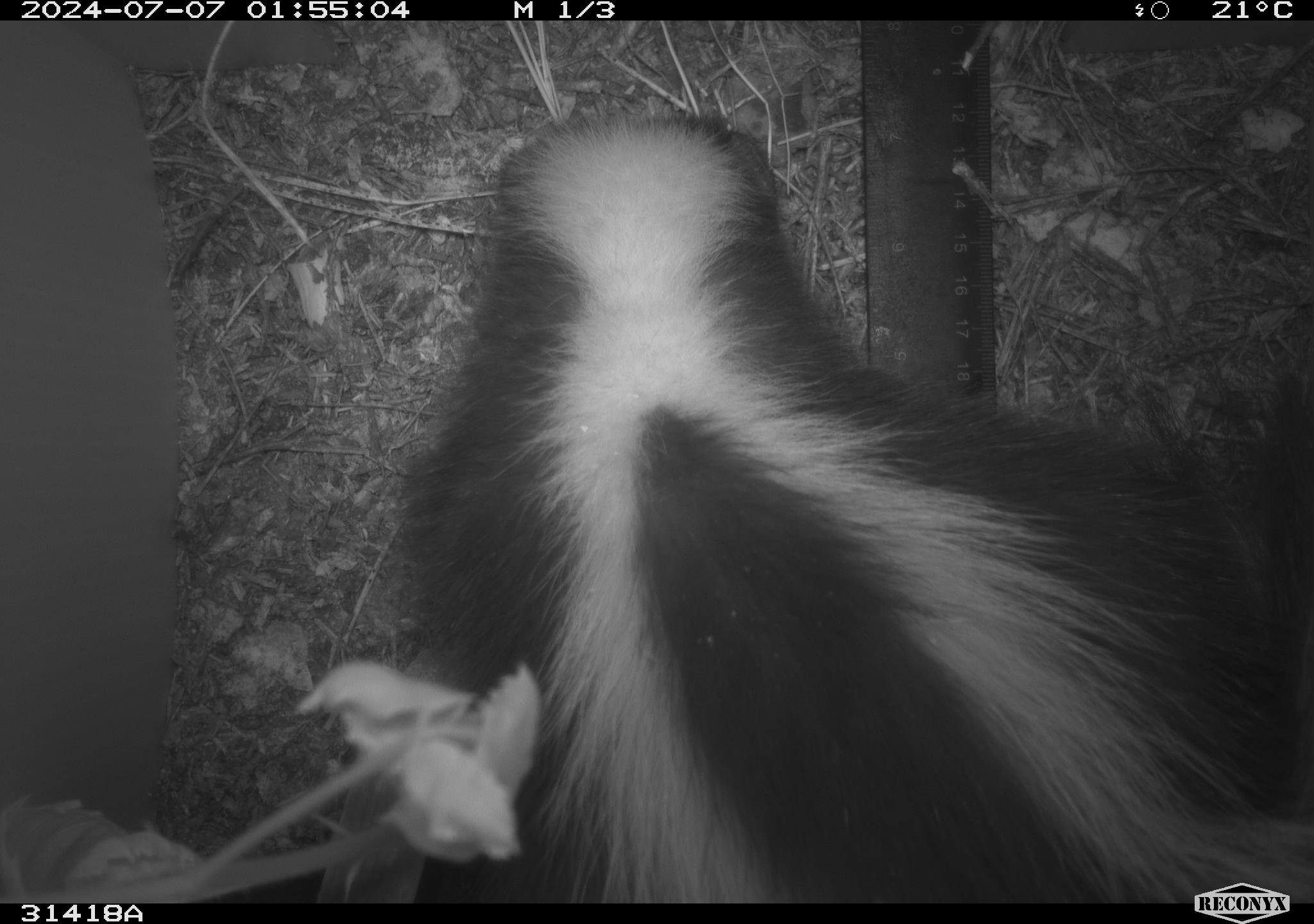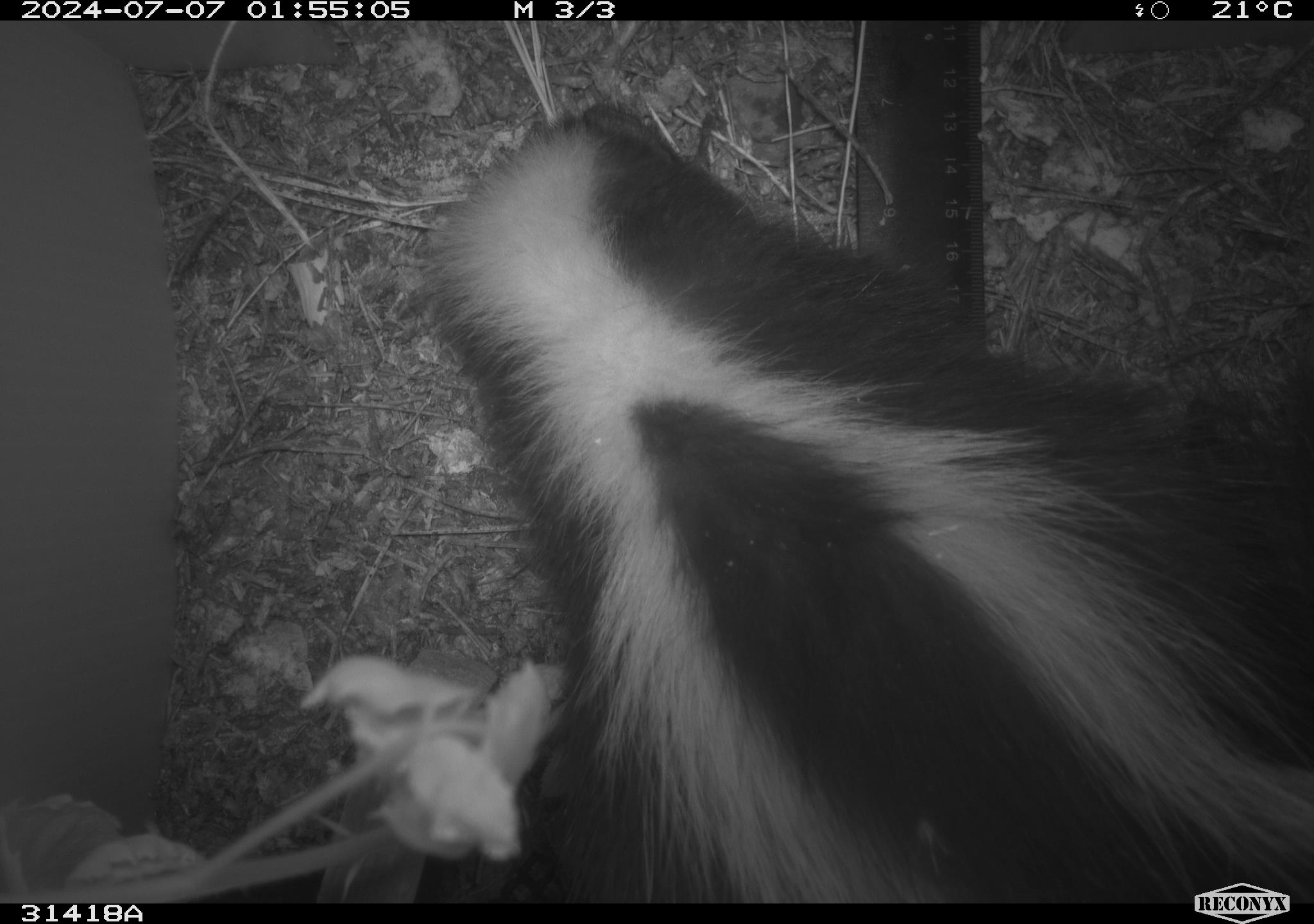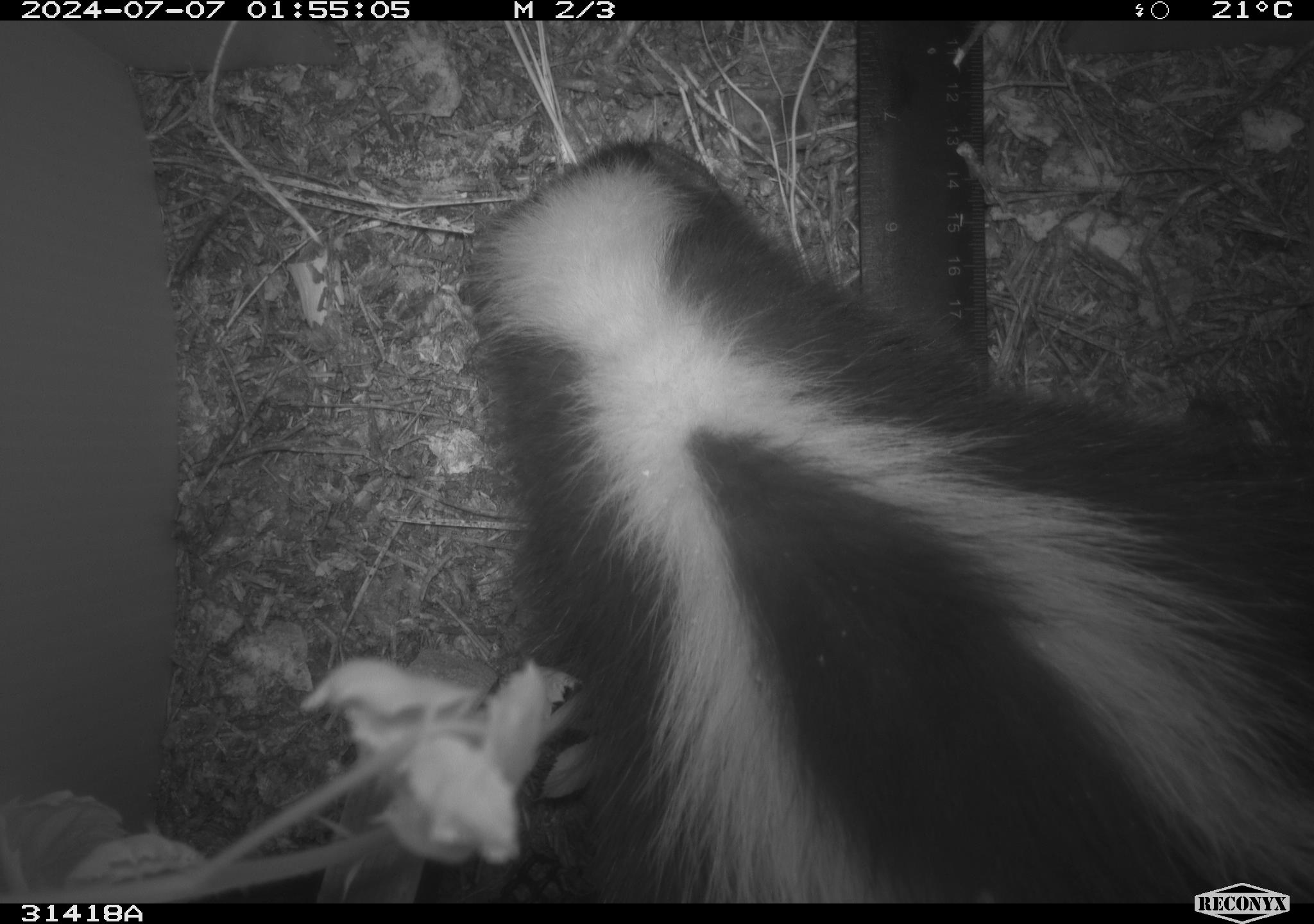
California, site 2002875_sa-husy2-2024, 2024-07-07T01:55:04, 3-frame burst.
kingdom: Animalia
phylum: Chordata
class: Mammalia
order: Carnivora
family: Mephitidae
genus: Mephitis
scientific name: Mephitis mephitis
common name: striped skunk